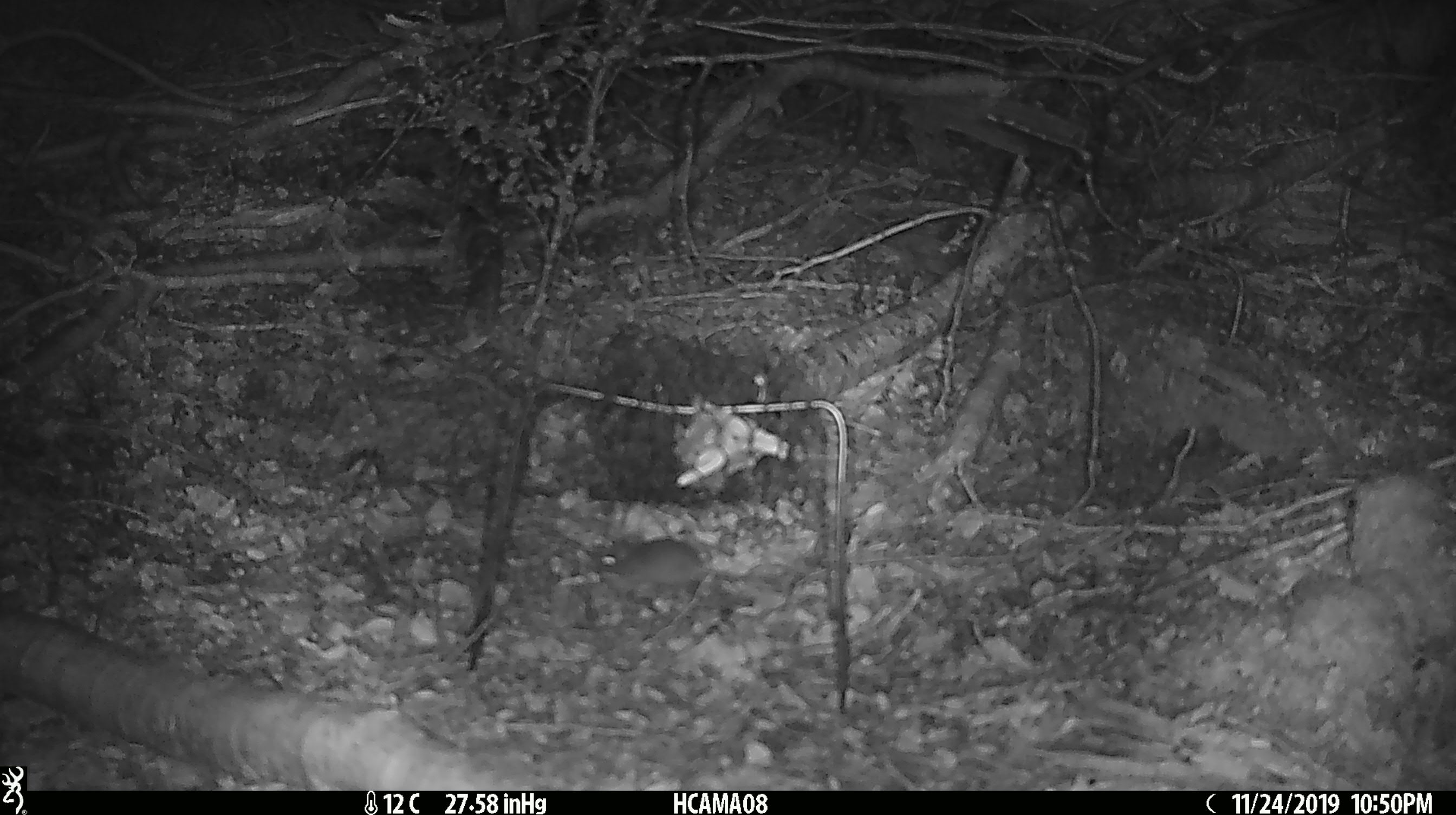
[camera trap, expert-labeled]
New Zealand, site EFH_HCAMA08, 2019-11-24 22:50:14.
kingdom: Animalia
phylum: Chordata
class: Mammalia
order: Rodentia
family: Muridae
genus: Mus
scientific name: Mus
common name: mouse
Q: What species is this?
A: Mouse (Mus).